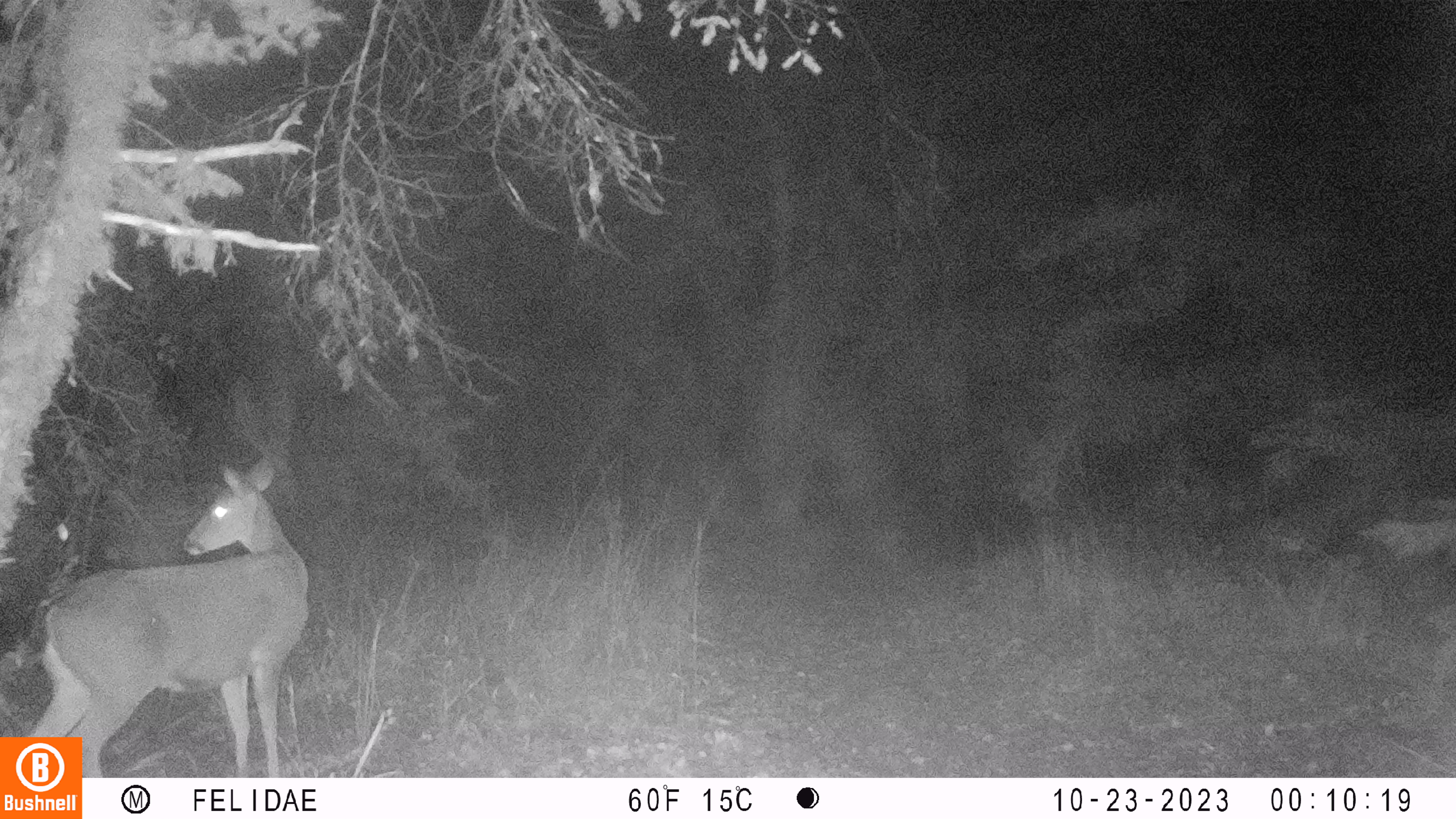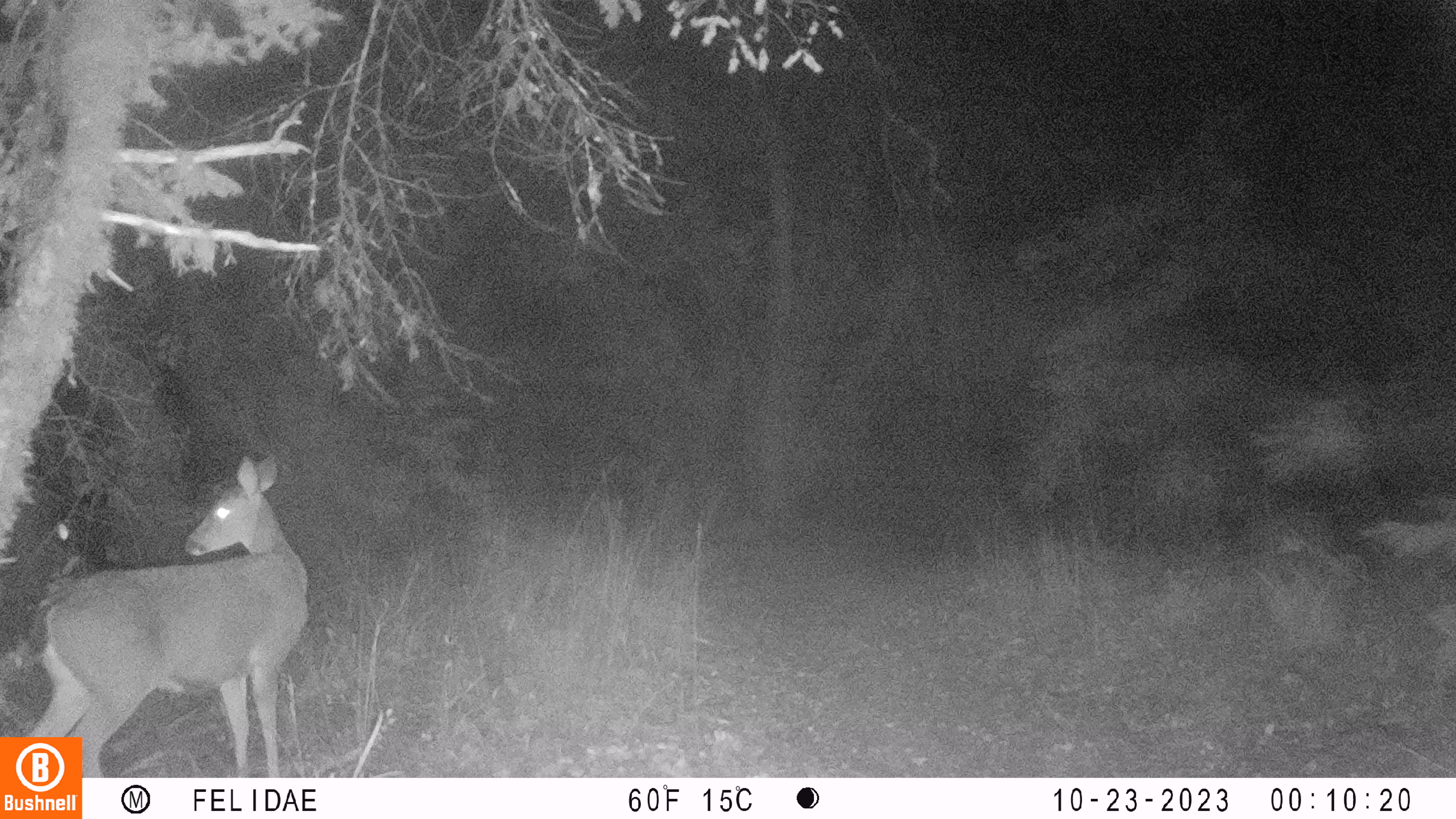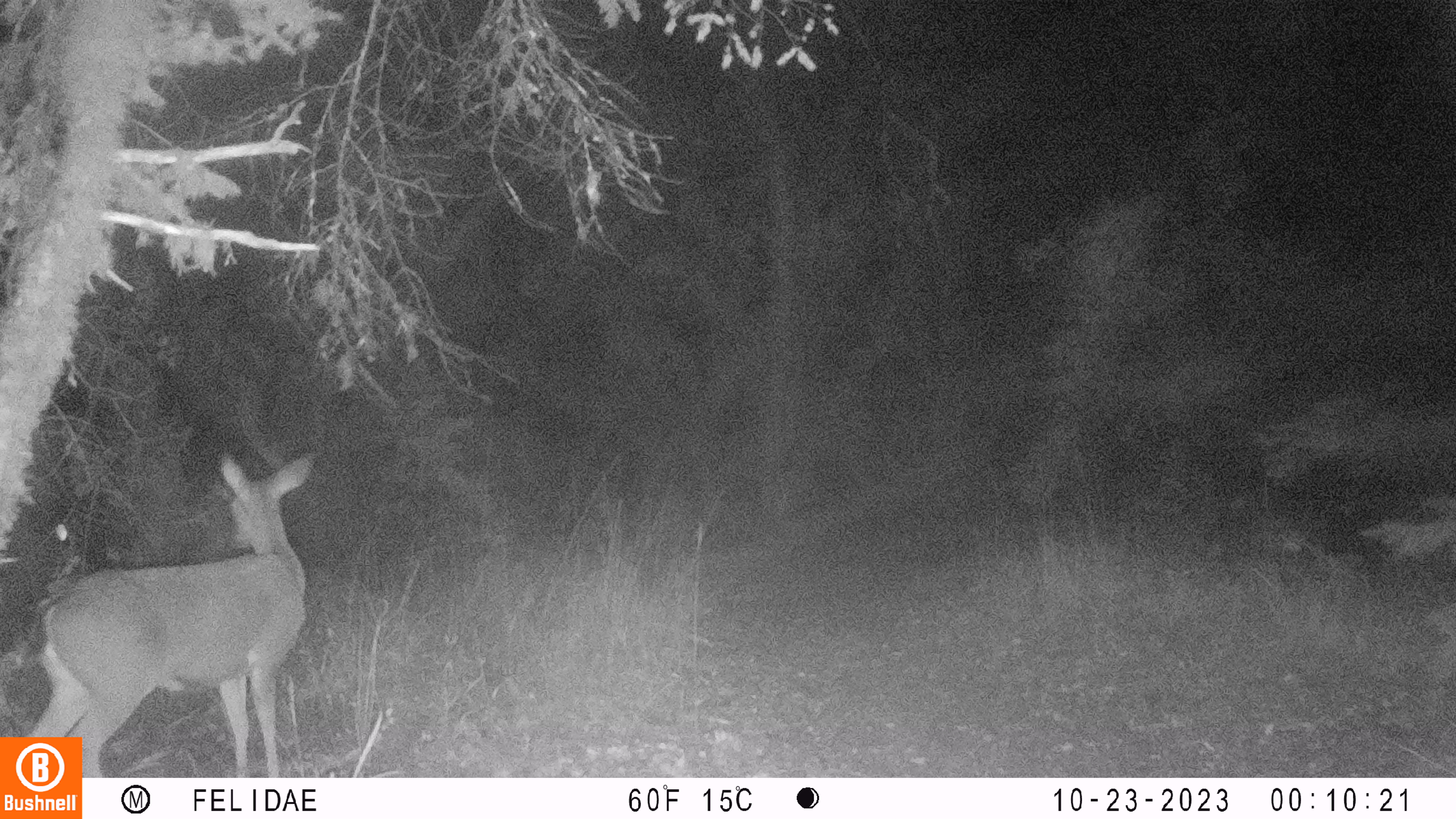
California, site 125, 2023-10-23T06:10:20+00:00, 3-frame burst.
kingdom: Animalia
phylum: Chordata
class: Mammalia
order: Artiodactyla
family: Cervidae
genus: Odocoileus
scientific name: Odocoileus hemionus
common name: mule deer